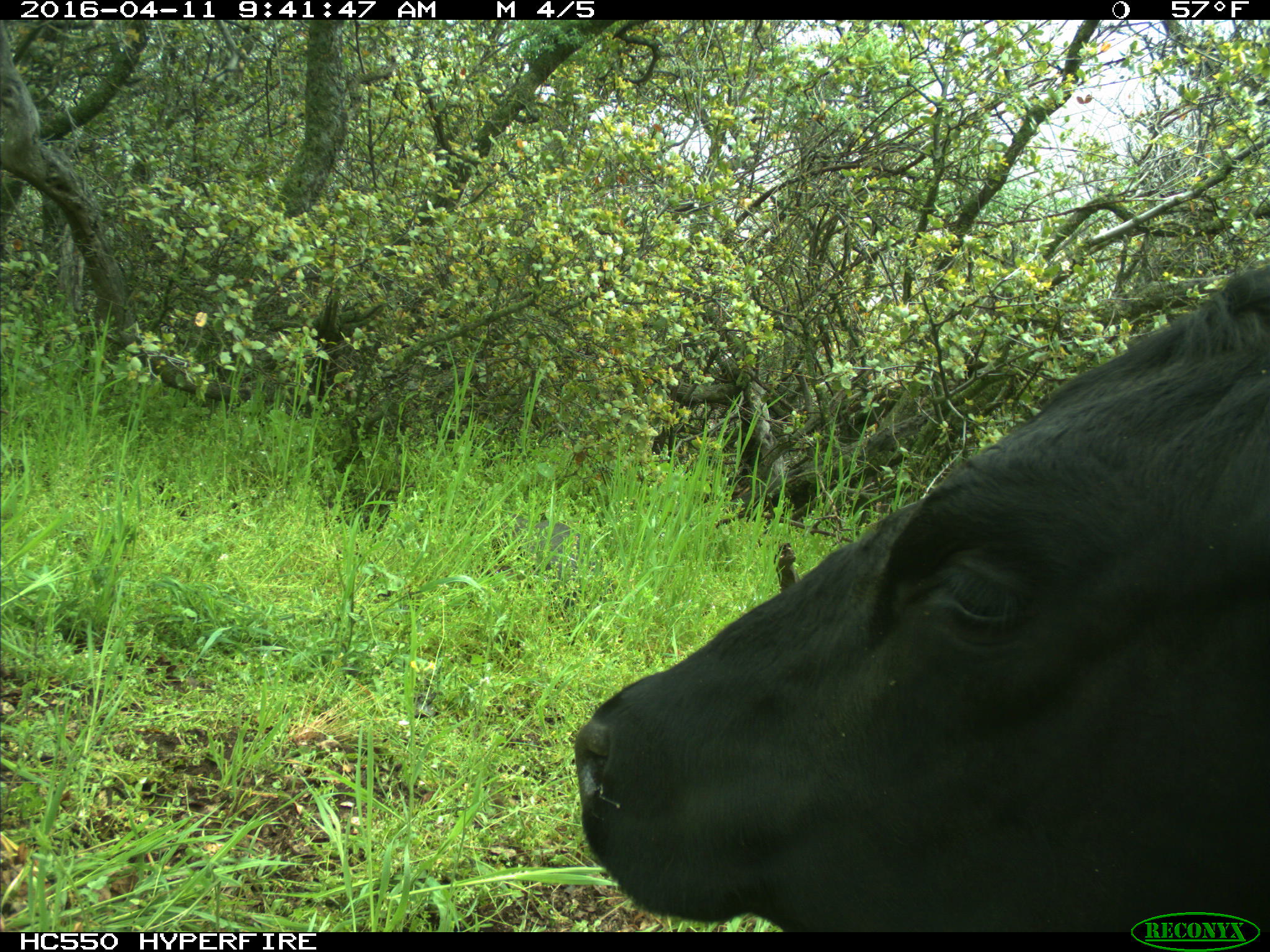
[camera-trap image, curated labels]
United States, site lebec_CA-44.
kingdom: Animalia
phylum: Chordata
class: Mammalia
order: Artiodactyla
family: Bovidae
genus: Bos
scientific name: Bos taurus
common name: domestic cow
Bos taurus (domestic cow).